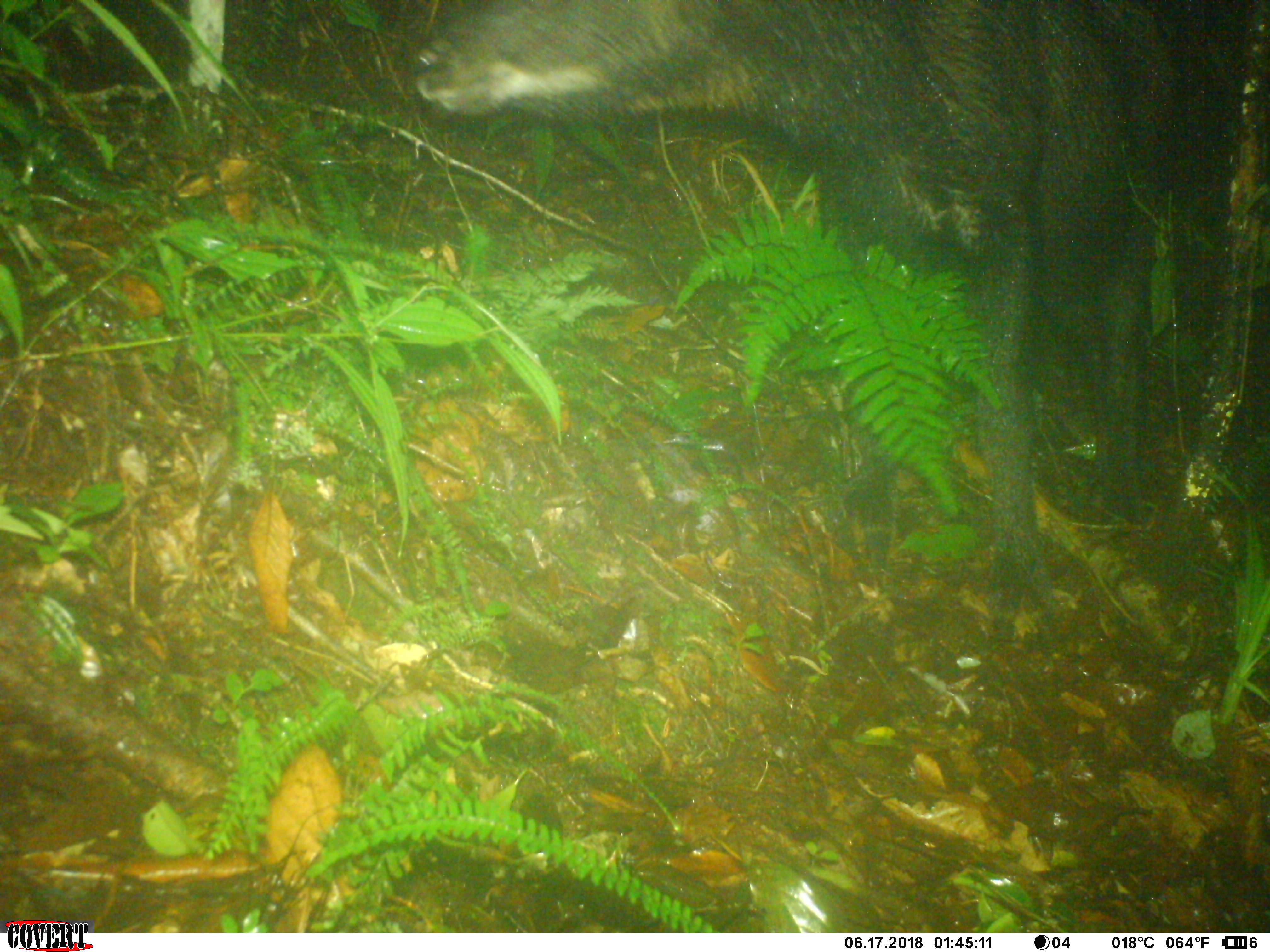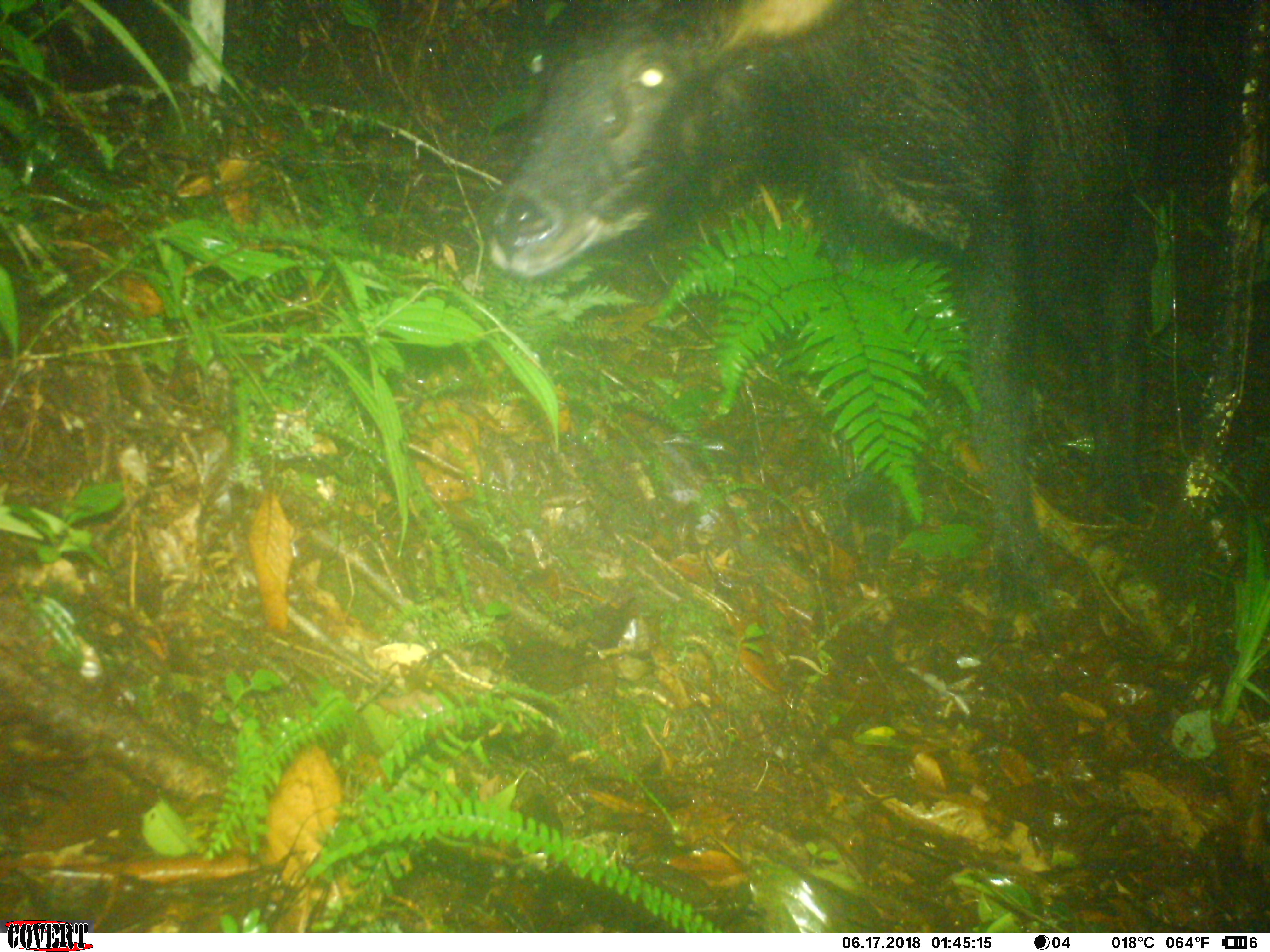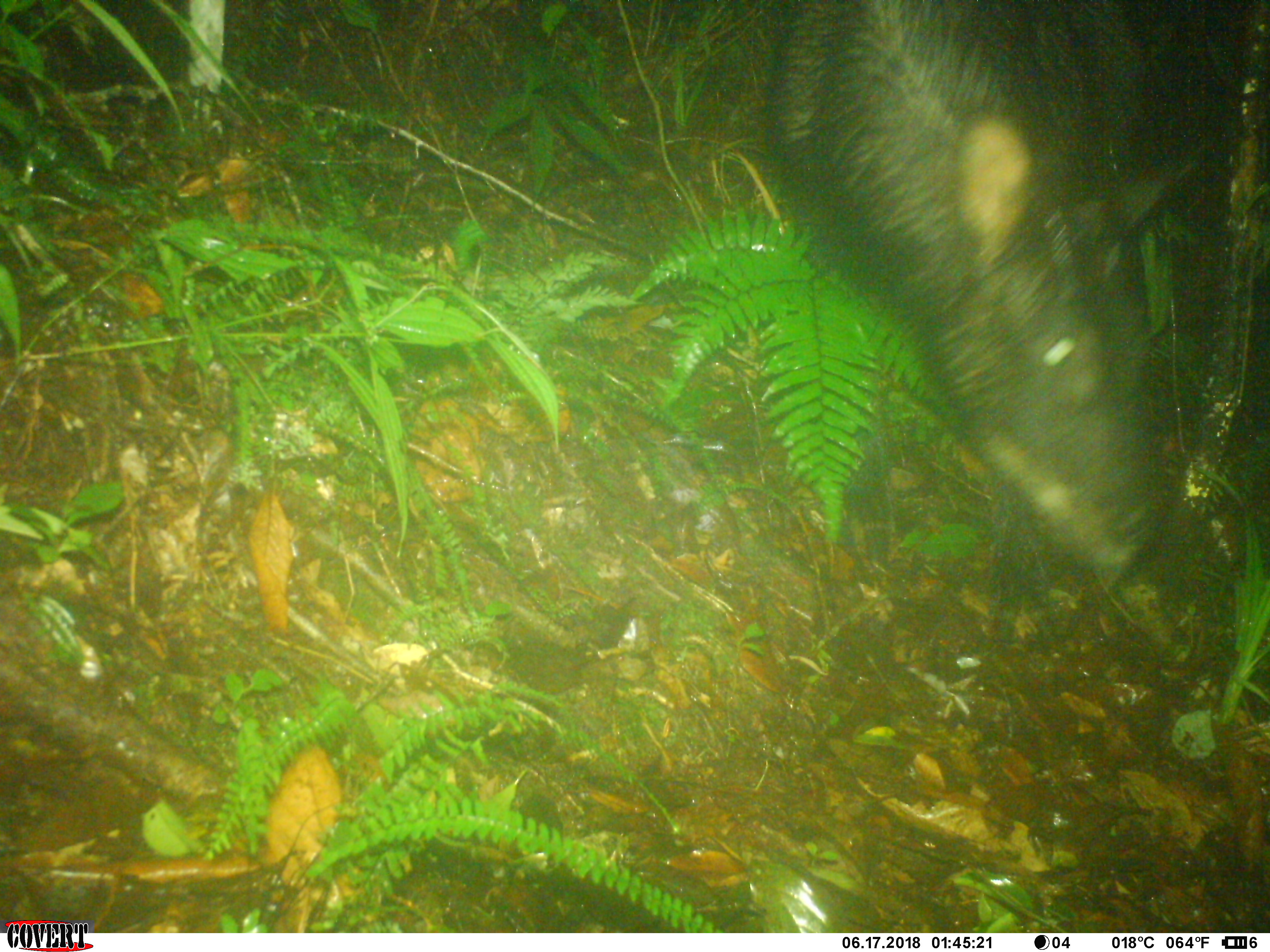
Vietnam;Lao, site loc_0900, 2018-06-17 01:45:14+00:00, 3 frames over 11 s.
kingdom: Animalia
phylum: Chordata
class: Mammalia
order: Artiodactyla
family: Bovidae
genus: Capricornis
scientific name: Capricornis sumatraensis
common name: chinese serow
Chinese serow (Capricornis sumatraensis). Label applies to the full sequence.